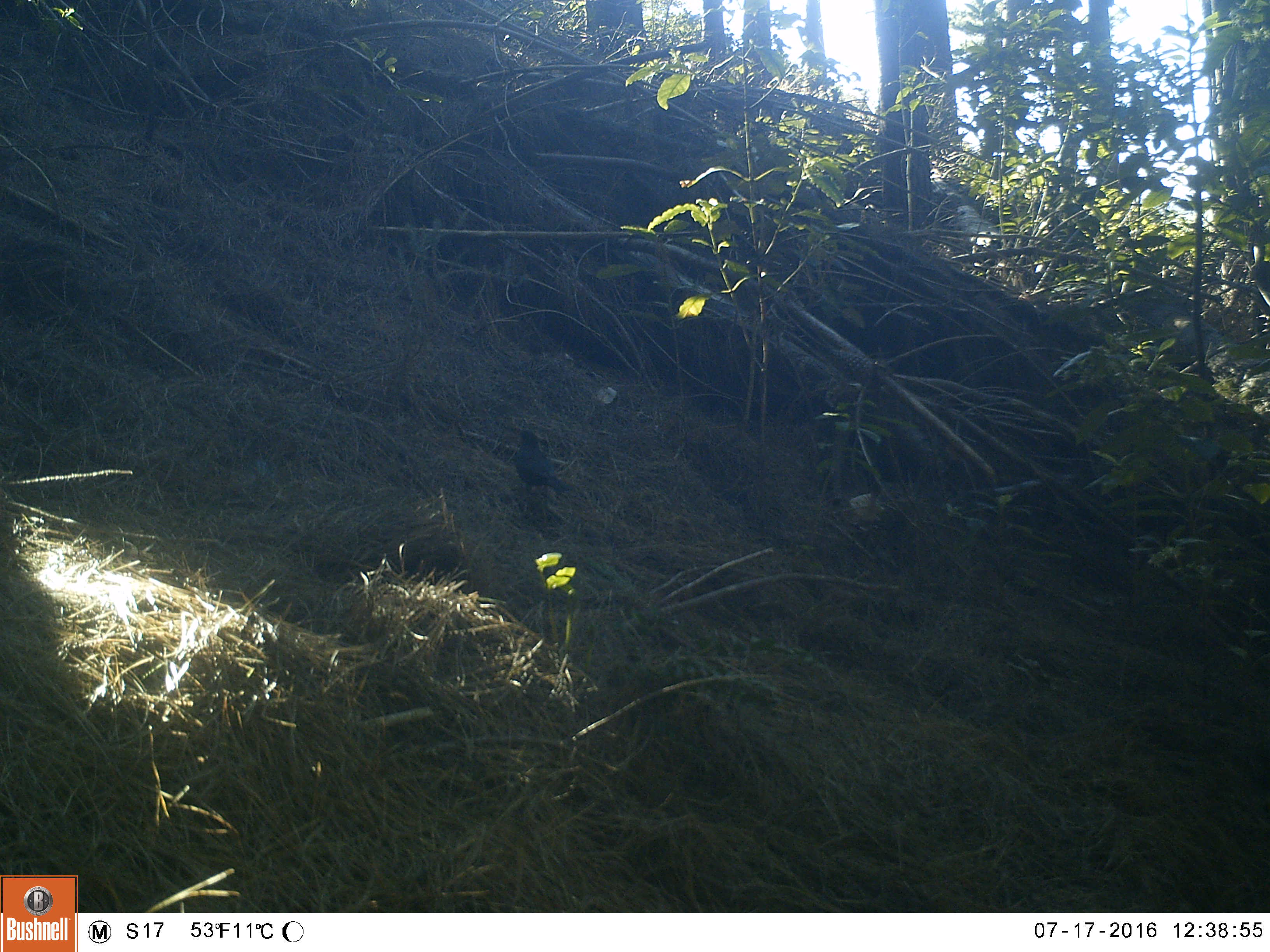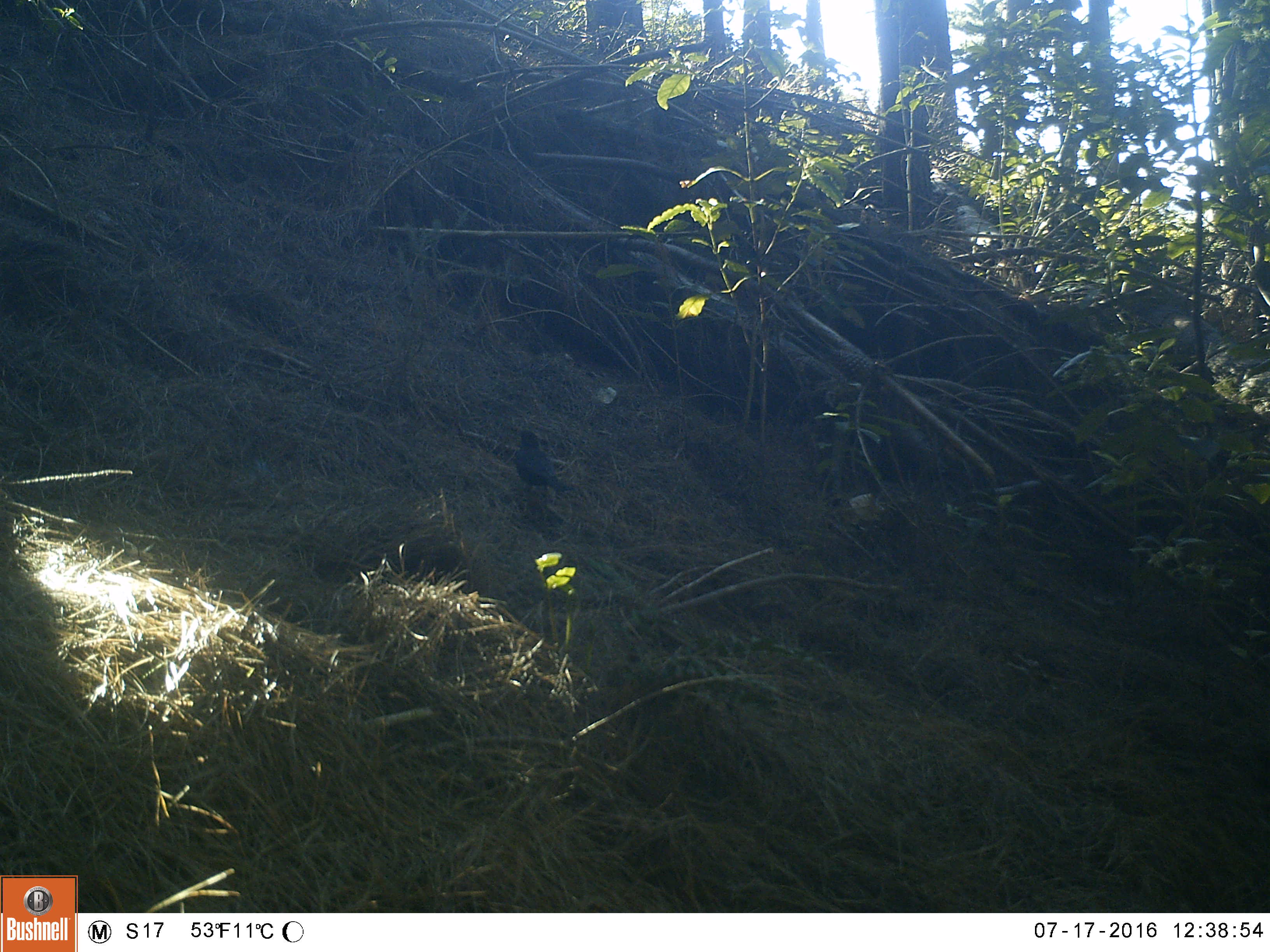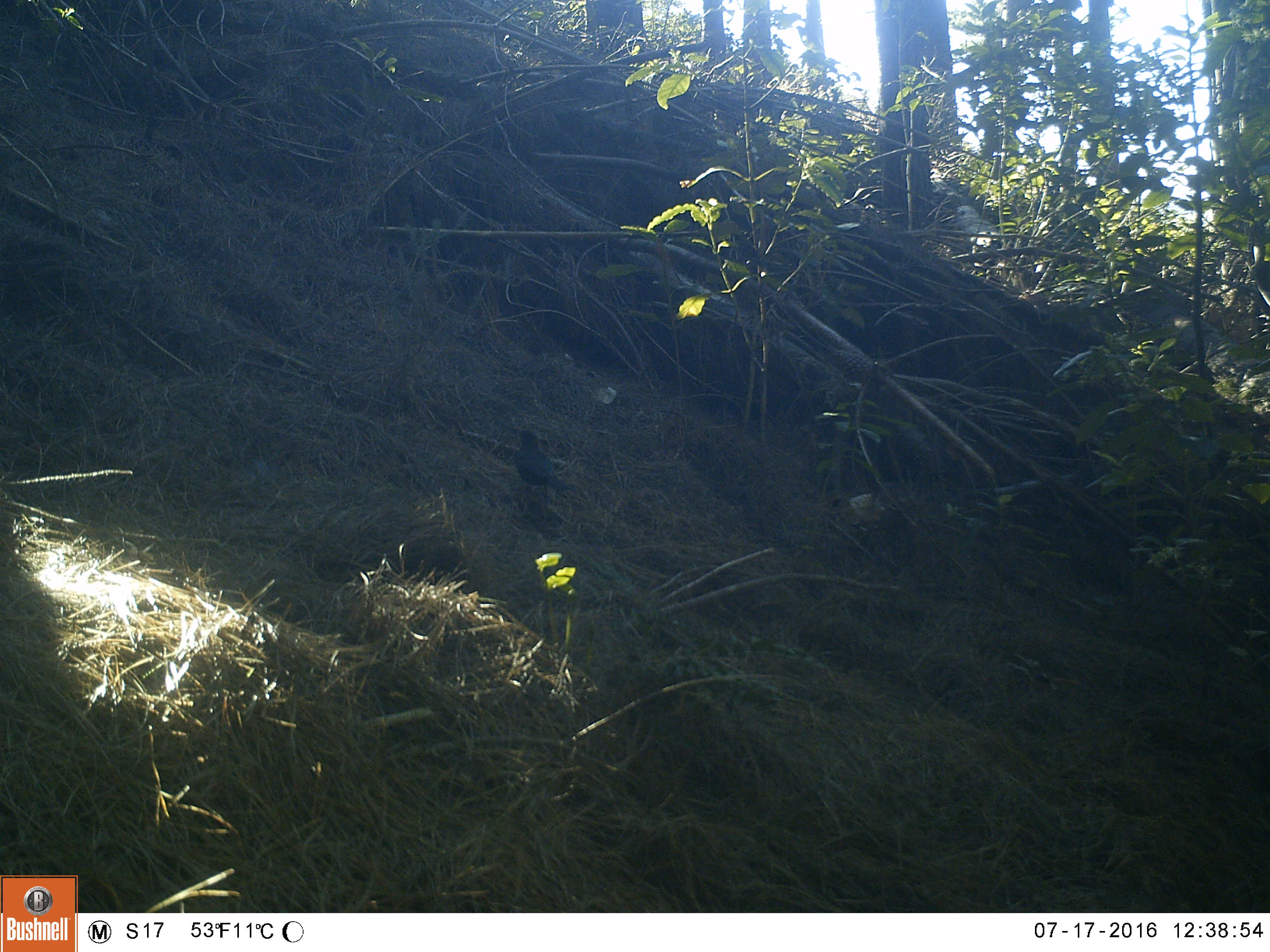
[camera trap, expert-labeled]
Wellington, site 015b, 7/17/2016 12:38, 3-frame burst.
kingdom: Animalia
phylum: Chordata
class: Aves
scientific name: Aves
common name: bird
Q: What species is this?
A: Bird (Aves).